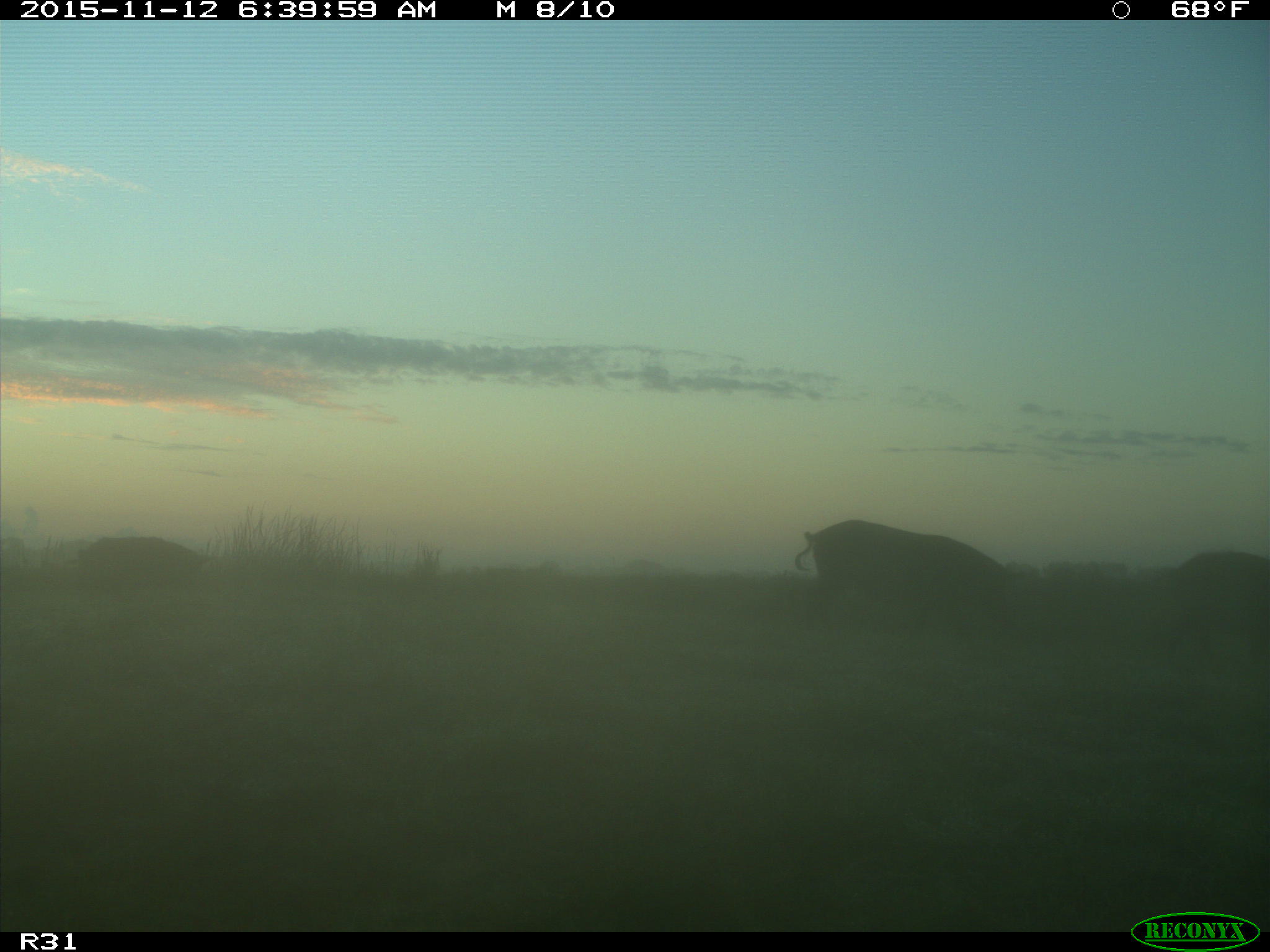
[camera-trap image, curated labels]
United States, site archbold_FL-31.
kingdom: Animalia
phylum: Chordata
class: Mammalia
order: Artiodactyla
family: Suidae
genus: Sus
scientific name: Sus scrofa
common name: wild boar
Sus scrofa (wild boar).